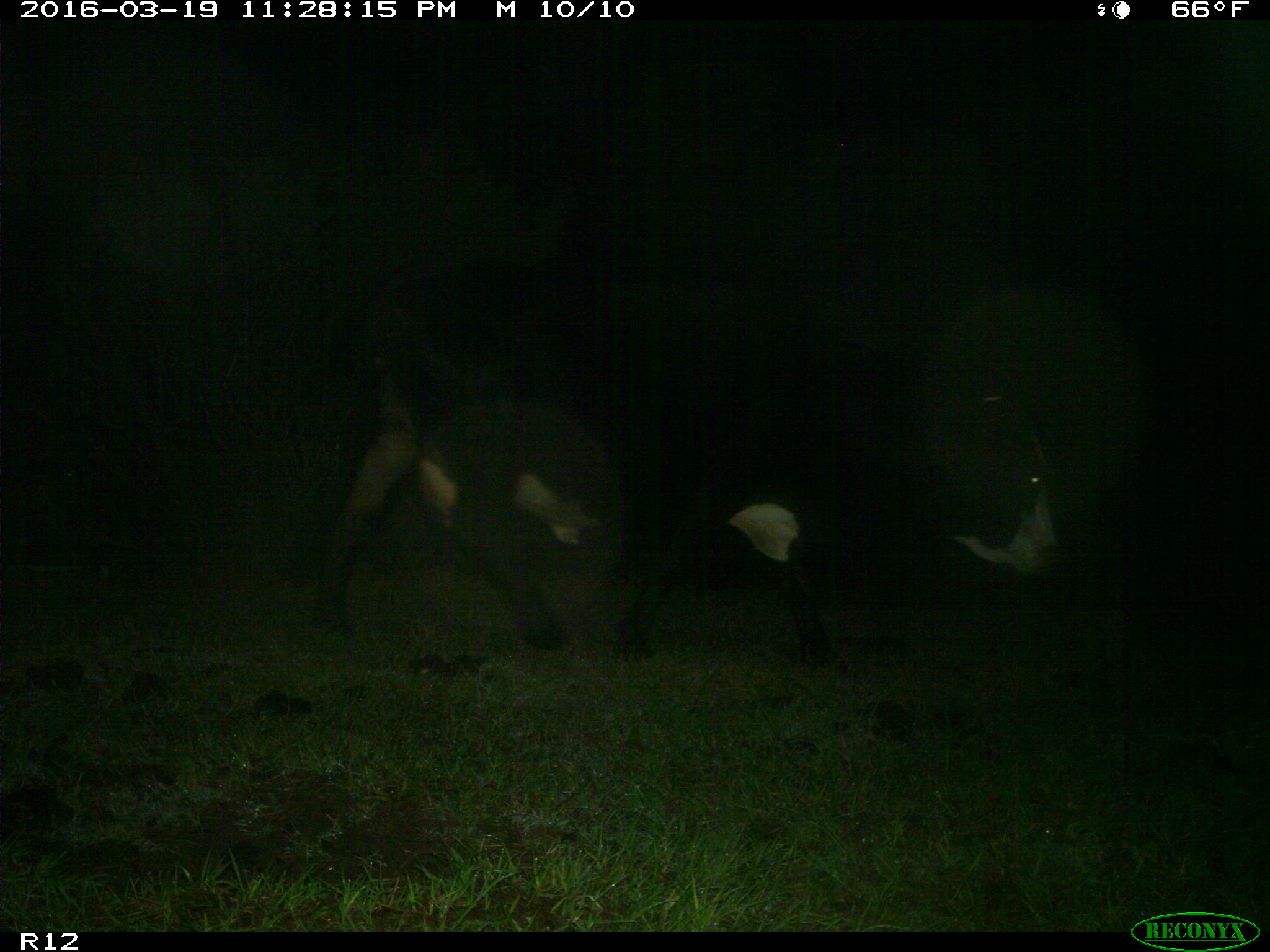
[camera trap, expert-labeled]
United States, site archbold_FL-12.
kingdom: Animalia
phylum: Chordata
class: Mammalia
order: Artiodactyla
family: Bovidae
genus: Bos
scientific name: Bos taurus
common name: domestic cow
Bos taurus (domestic cow).